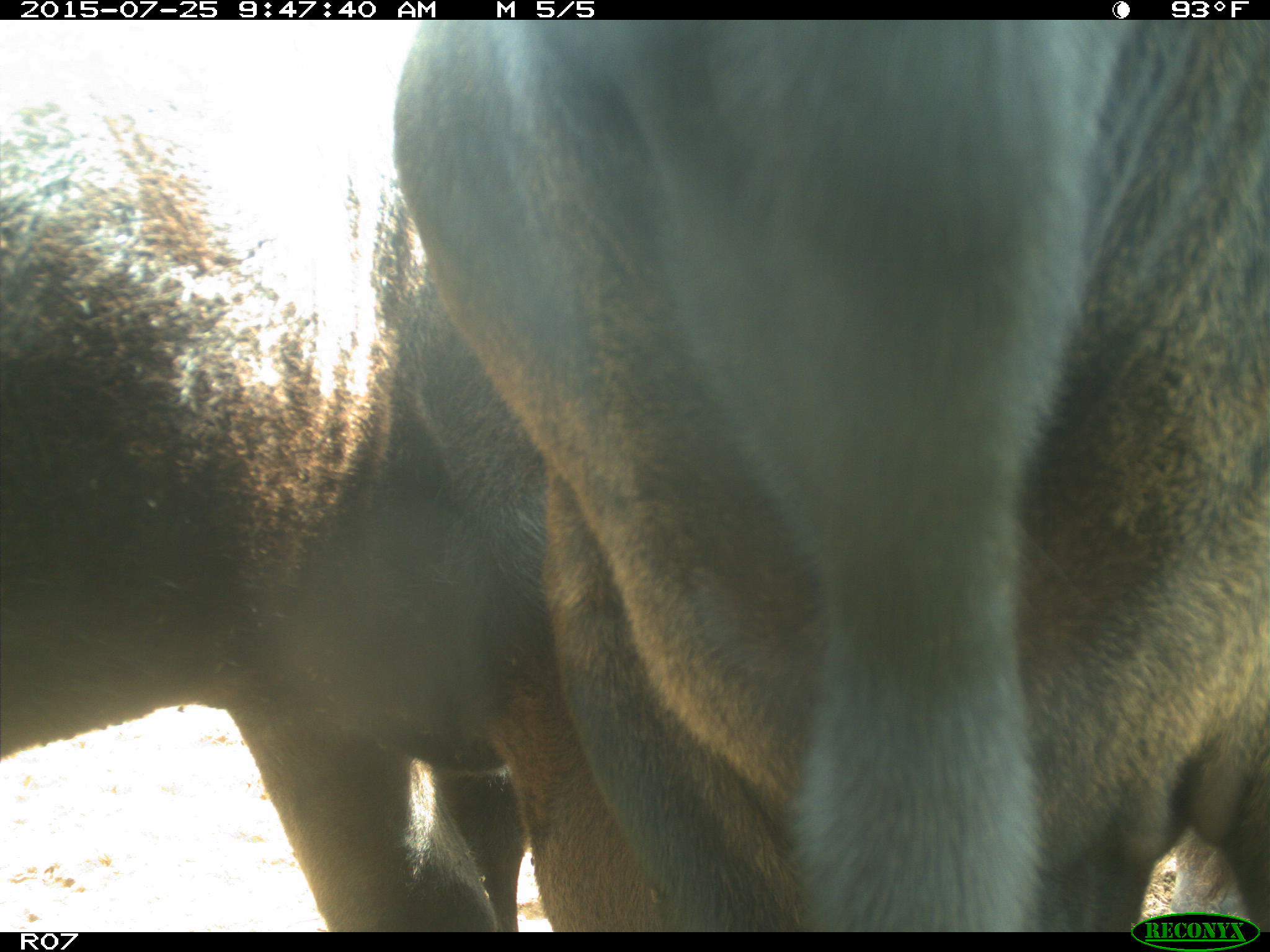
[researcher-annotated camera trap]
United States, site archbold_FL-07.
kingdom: Animalia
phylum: Chordata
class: Mammalia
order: Artiodactyla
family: Bovidae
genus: Bos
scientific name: Bos taurus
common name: domestic cow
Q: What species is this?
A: Bos taurus (domestic cow).